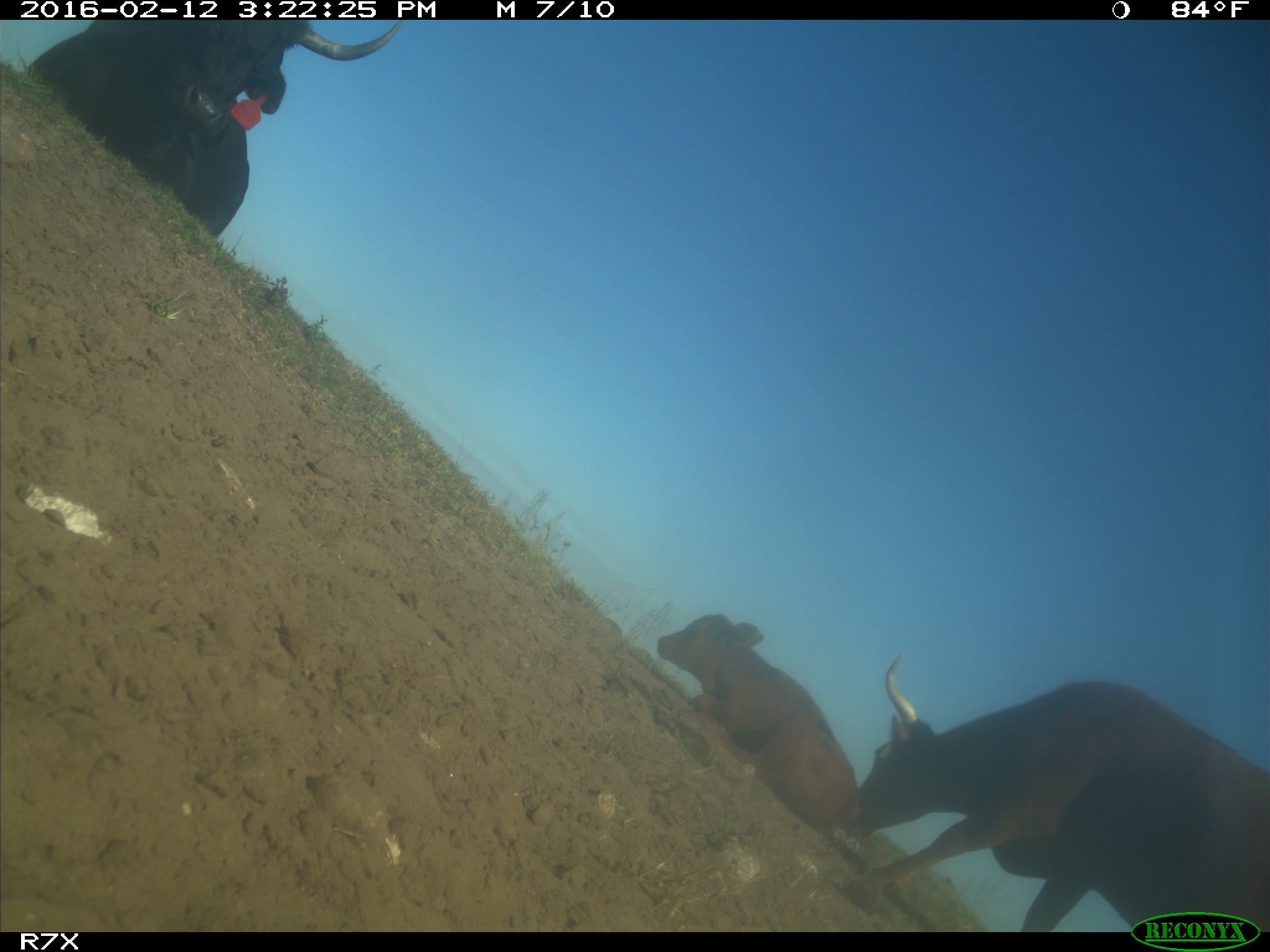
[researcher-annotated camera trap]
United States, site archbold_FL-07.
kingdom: Animalia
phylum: Chordata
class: Mammalia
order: Artiodactyla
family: Bovidae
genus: Bos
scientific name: Bos taurus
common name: domestic cow